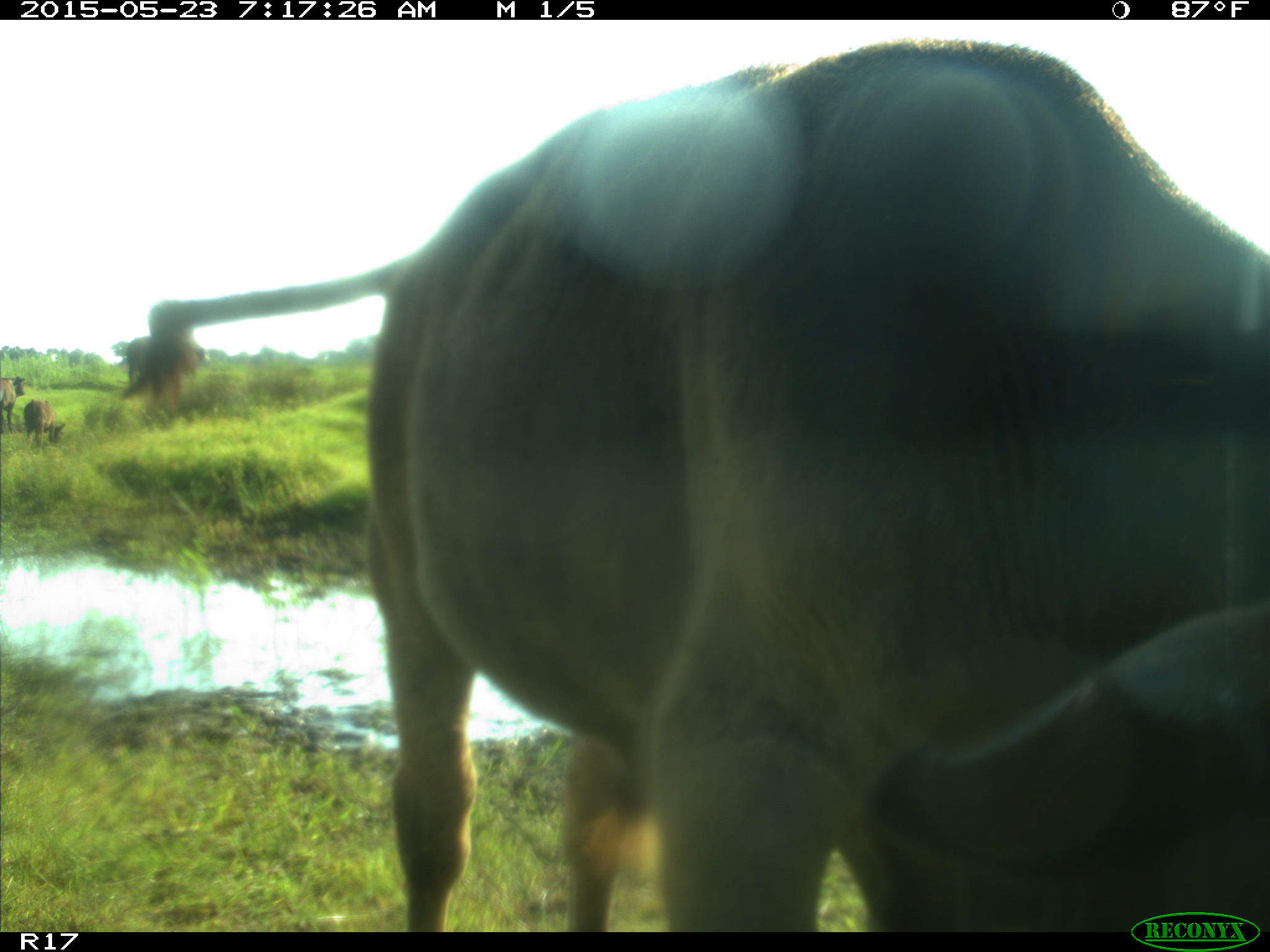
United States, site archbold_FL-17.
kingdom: Animalia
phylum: Chordata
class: Mammalia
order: Artiodactyla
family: Bovidae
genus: Bos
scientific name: Bos taurus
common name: domestic cow